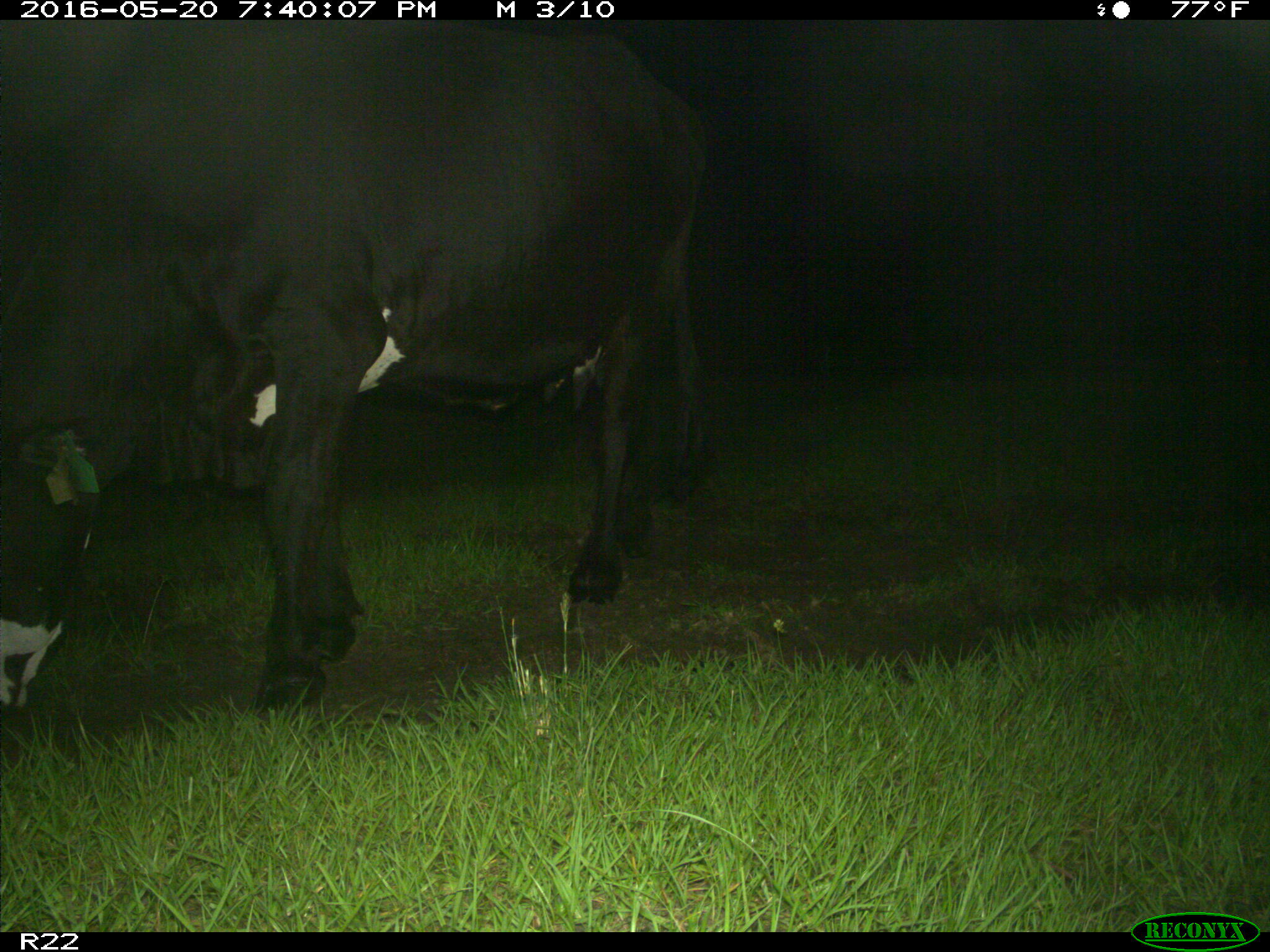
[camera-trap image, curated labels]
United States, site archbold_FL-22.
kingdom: Animalia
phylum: Chordata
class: Mammalia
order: Artiodactyla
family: Bovidae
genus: Bos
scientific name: Bos taurus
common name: domestic cow